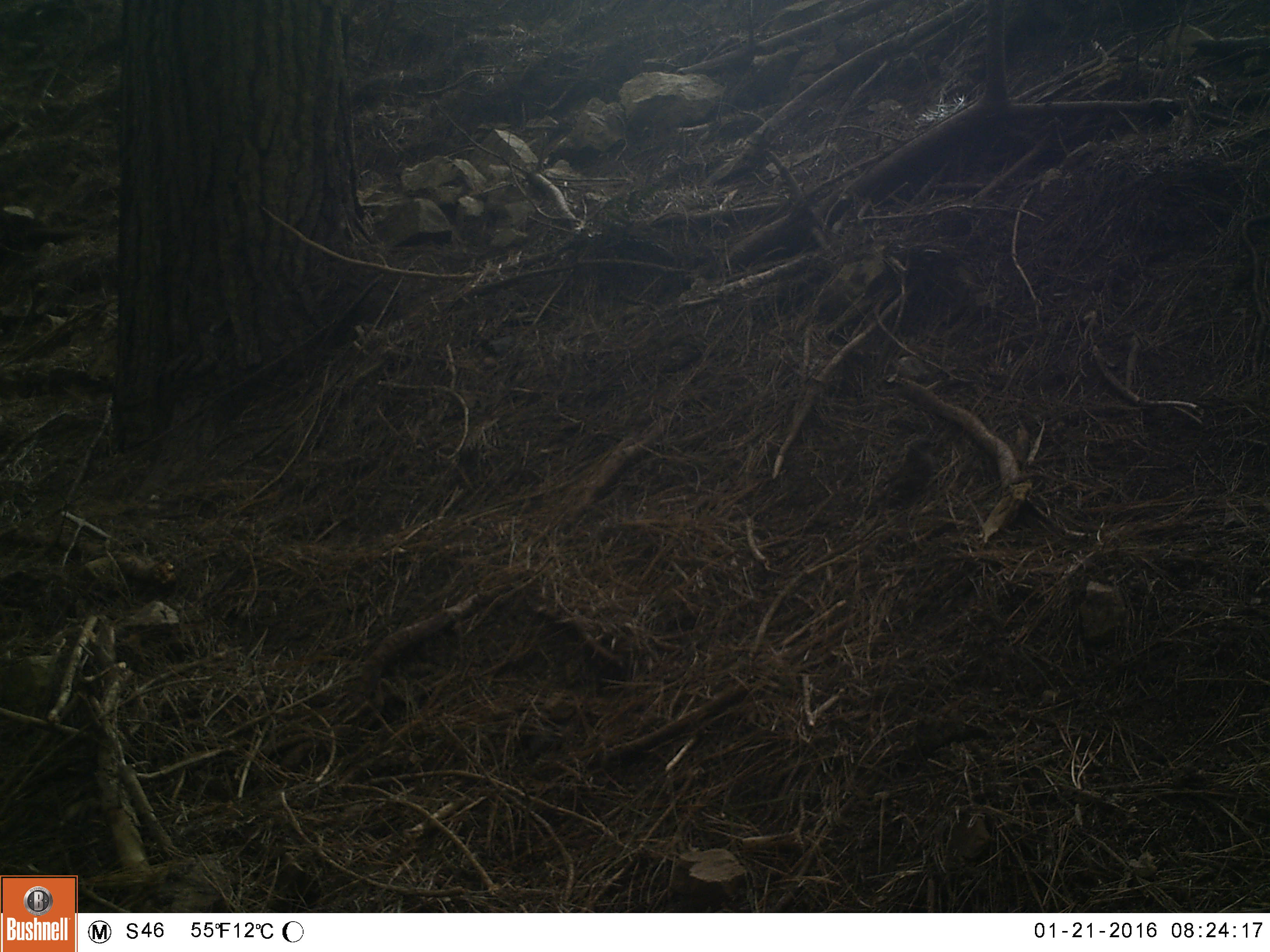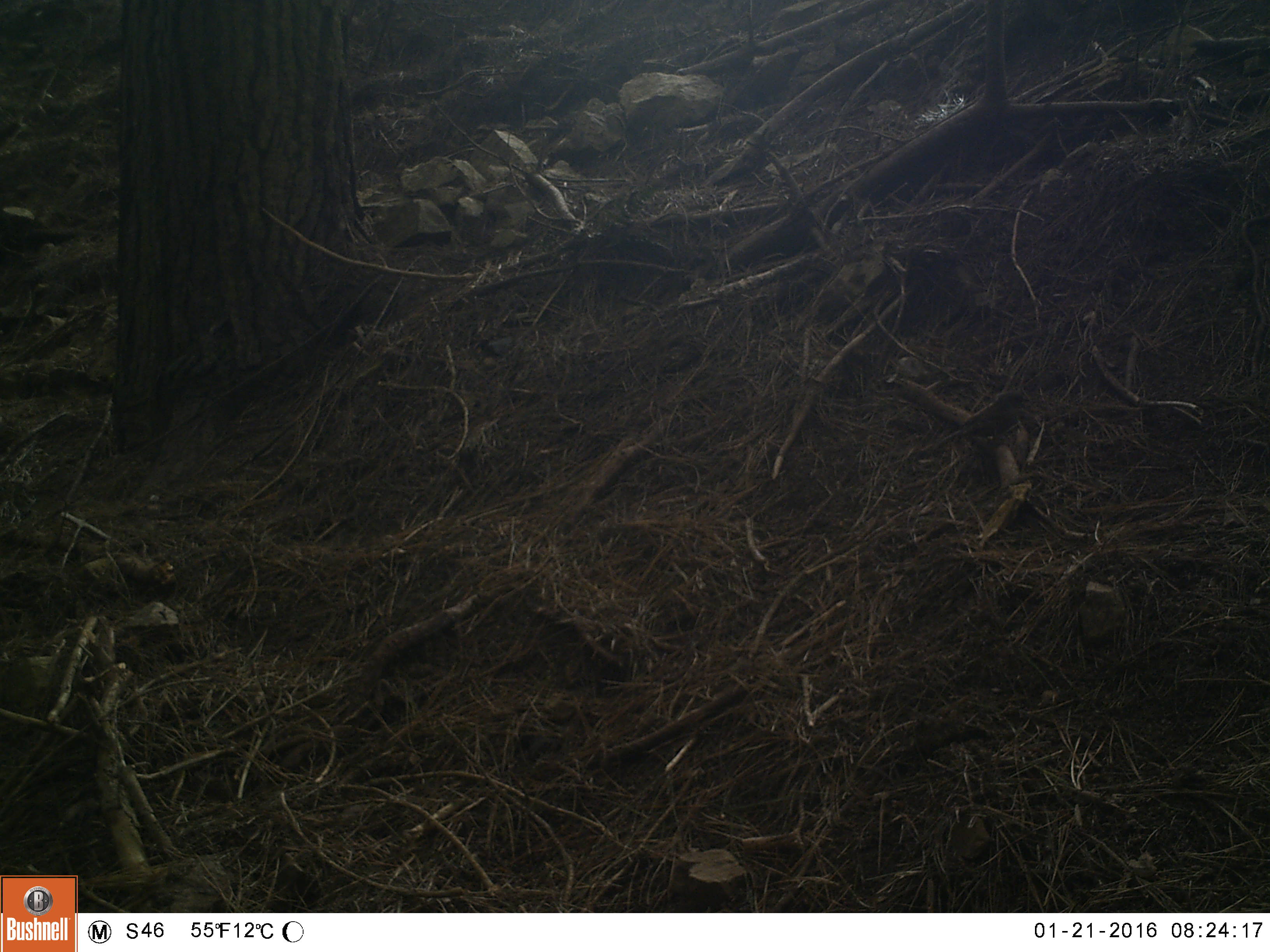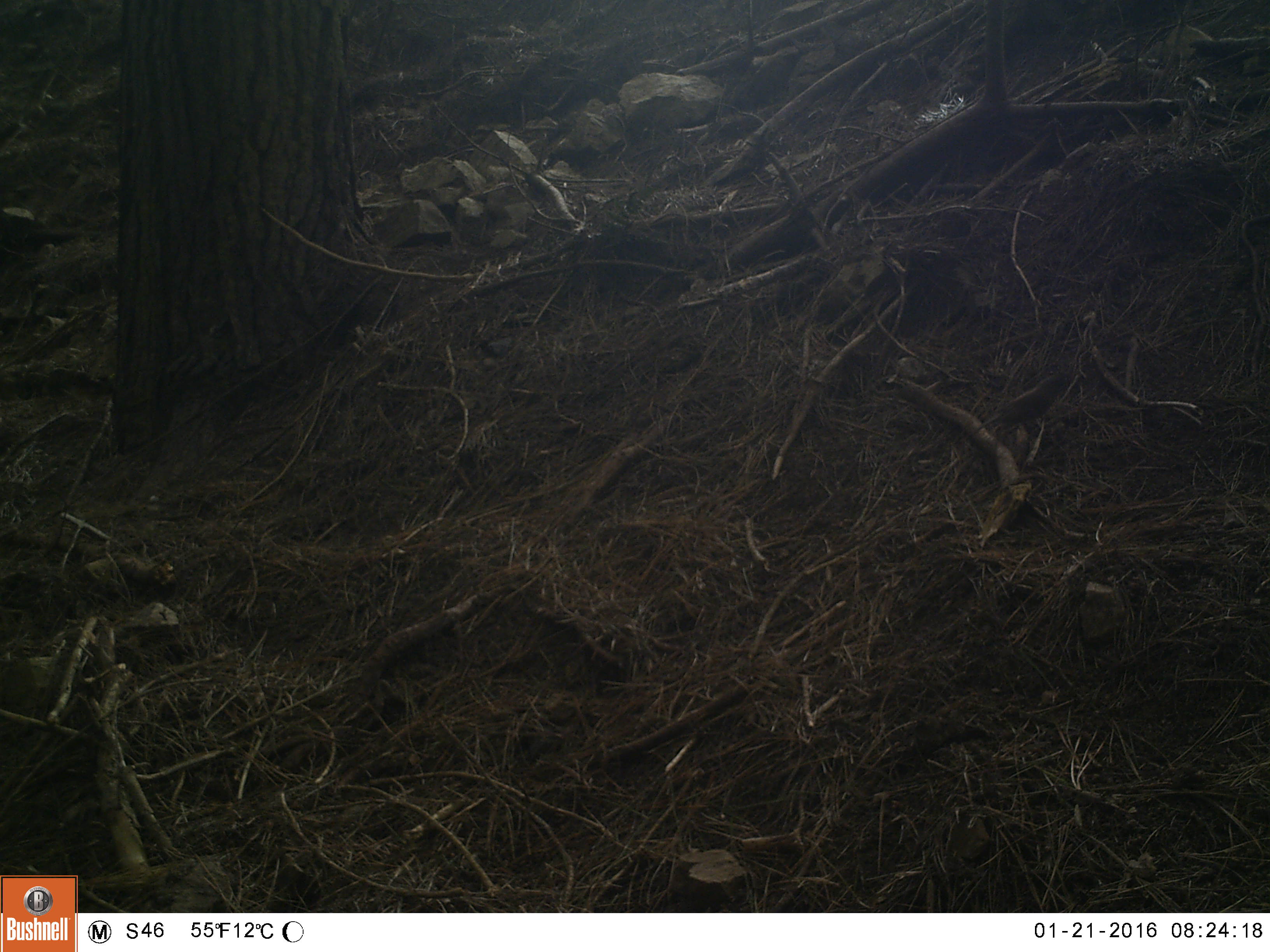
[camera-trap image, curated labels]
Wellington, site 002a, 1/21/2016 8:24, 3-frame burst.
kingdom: Animalia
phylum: Chordata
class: Aves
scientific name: Aves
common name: bird